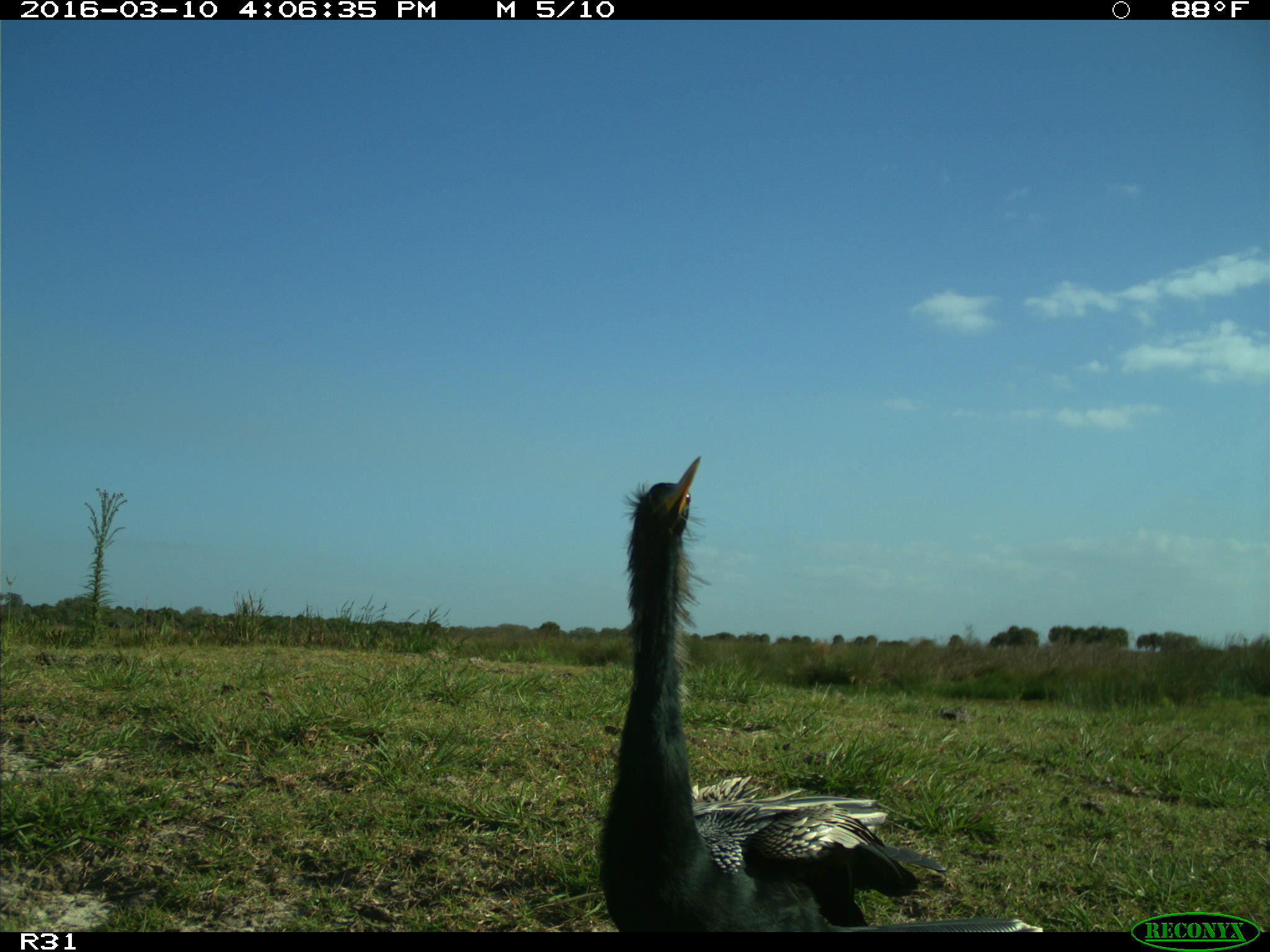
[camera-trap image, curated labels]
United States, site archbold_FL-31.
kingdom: Animalia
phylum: Chordata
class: Aves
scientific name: Aves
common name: birds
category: unidentified bird